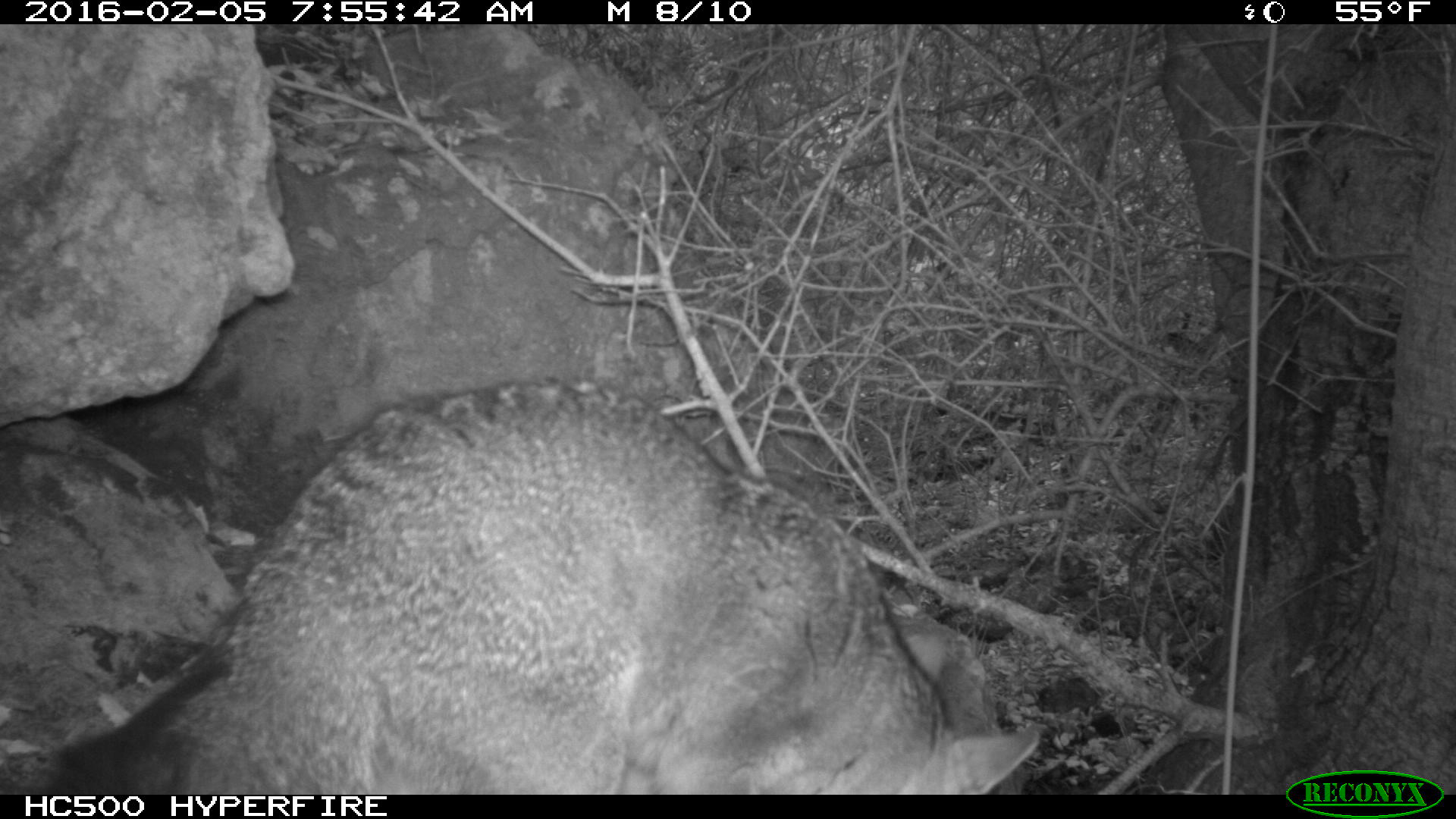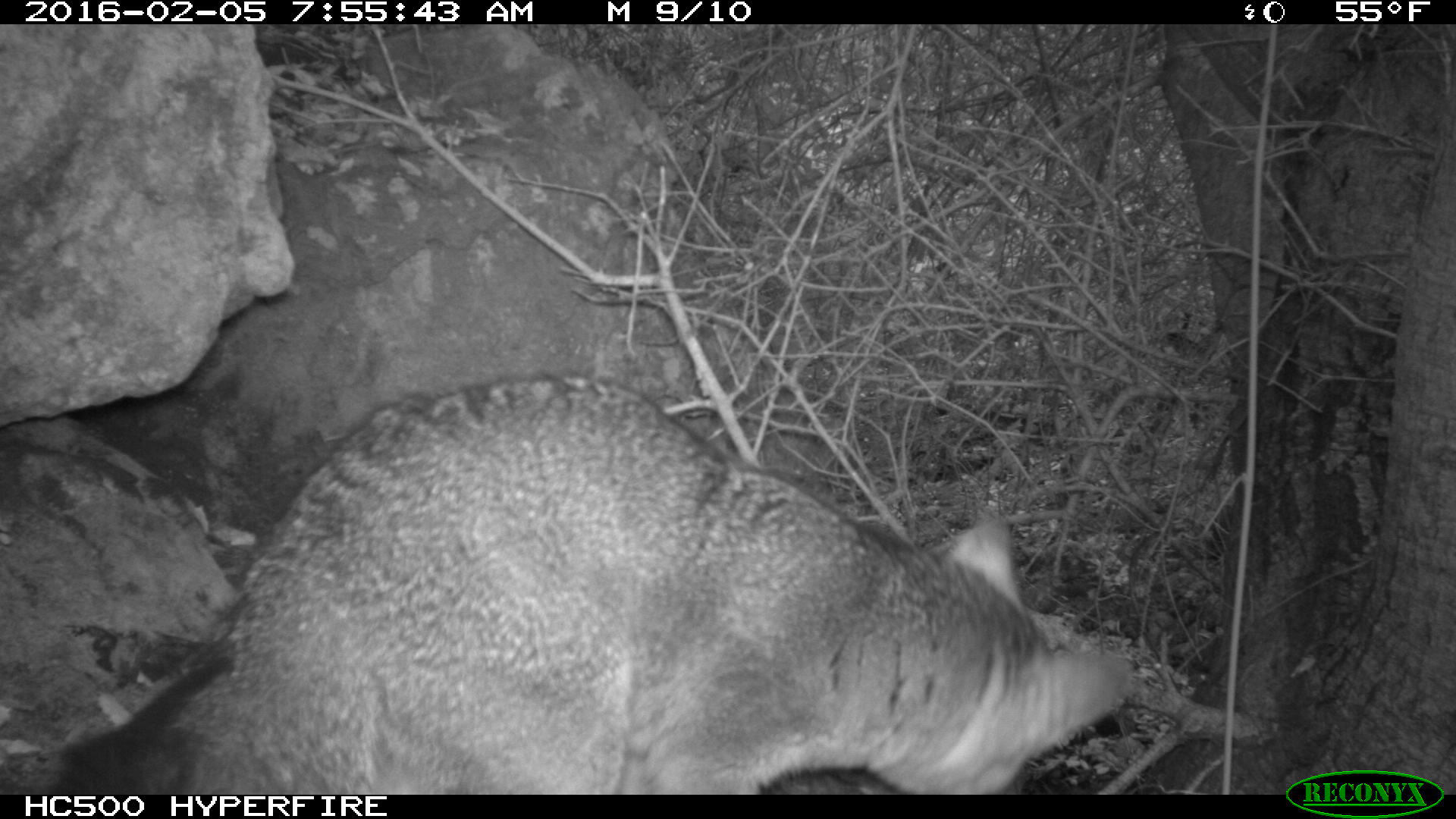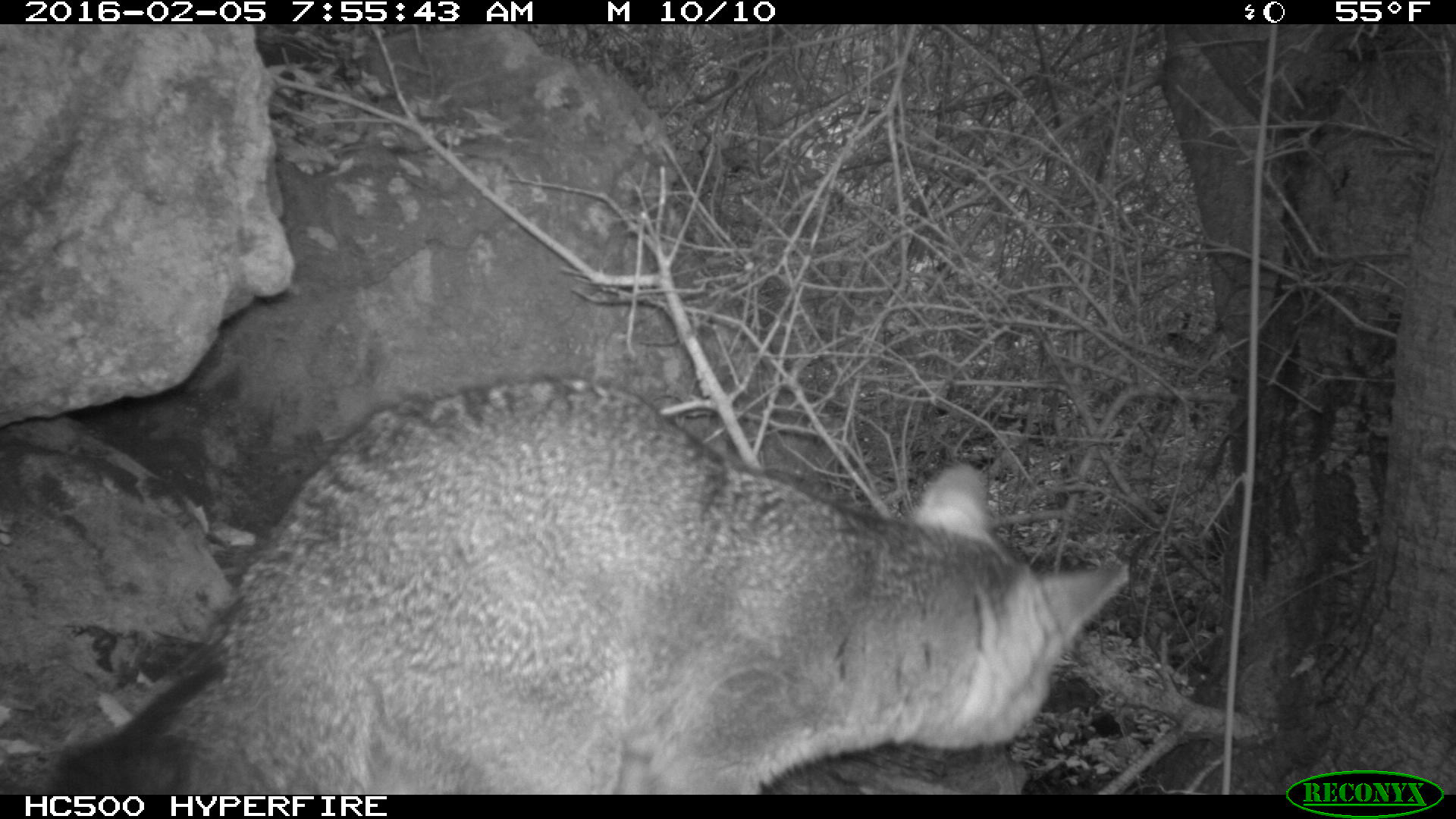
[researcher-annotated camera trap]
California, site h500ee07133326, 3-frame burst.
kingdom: Animalia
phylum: Chordata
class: Mammalia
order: Carnivora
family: Canidae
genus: Urocyon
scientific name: Urocyon littoralis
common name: island fox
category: fox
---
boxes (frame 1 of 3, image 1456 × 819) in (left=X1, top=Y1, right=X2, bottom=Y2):
fox: (left=48, top=377, right=1038, bottom=795)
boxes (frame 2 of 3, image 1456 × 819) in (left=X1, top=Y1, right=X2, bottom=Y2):
fox: (left=36, top=371, right=1141, bottom=792)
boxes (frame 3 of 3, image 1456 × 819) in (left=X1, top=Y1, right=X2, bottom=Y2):
fox: (left=36, top=372, right=1128, bottom=792)